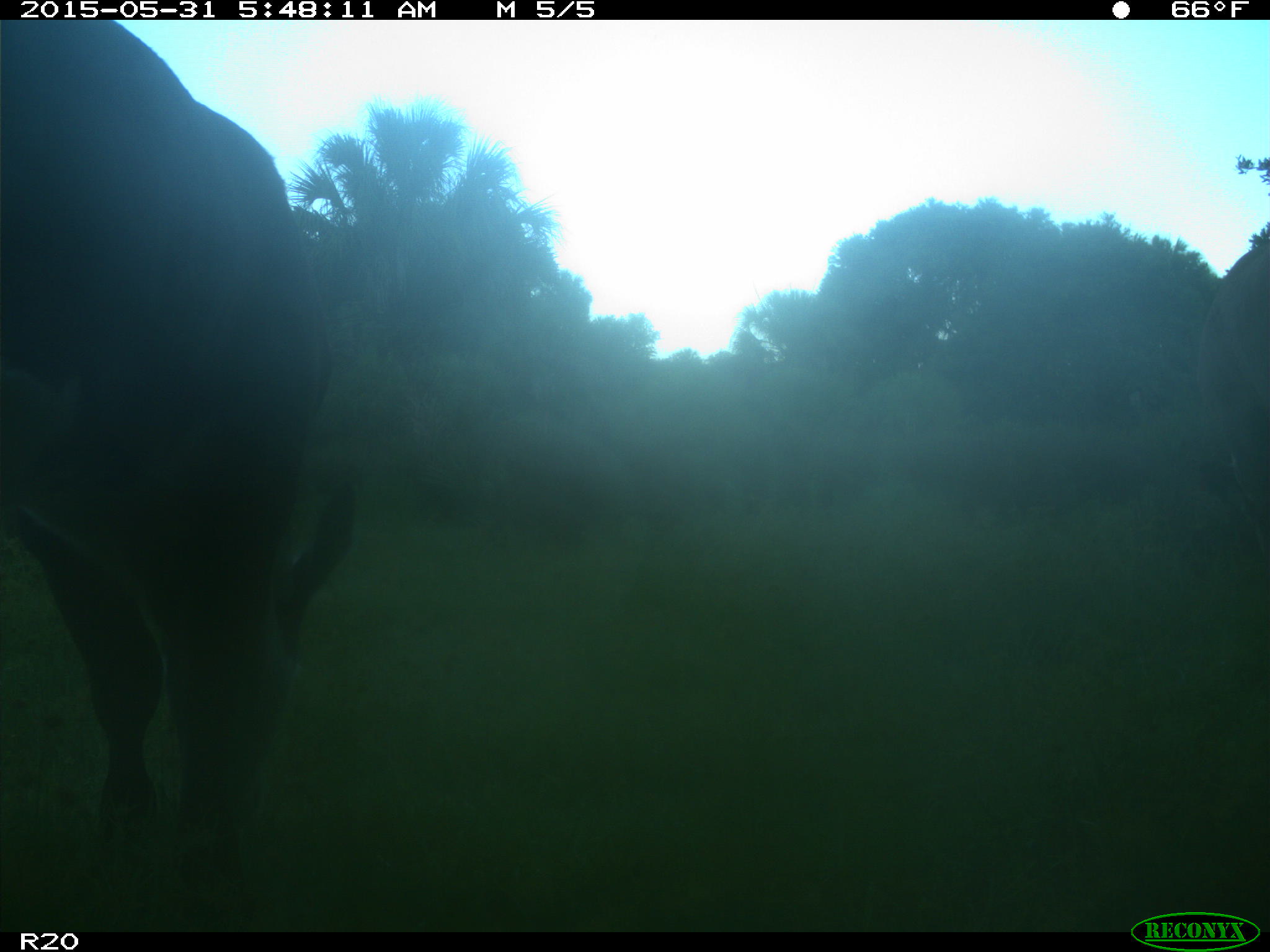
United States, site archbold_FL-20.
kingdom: Animalia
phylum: Chordata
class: Mammalia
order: Artiodactyla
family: Bovidae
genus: Bos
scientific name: Bos taurus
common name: domestic cow